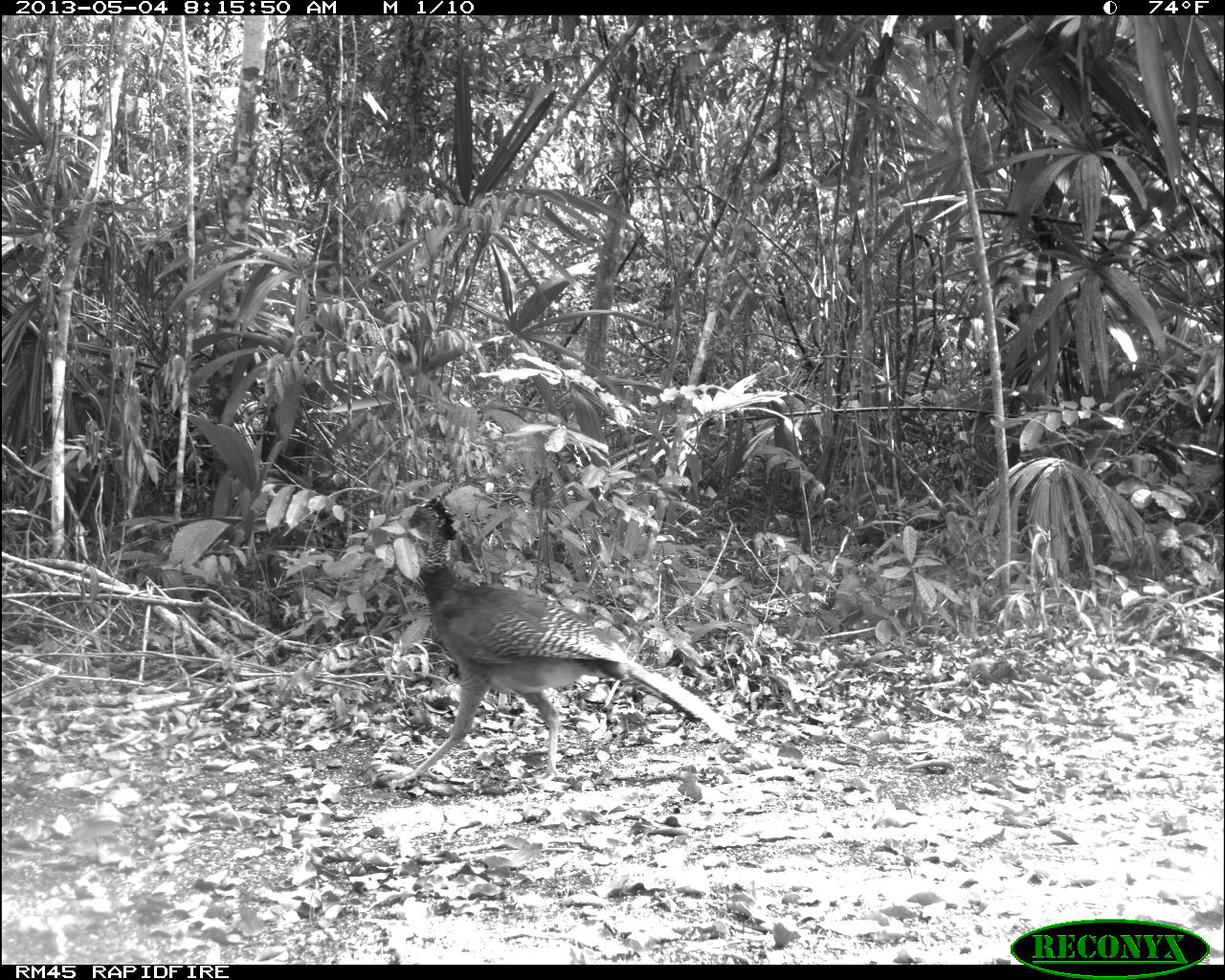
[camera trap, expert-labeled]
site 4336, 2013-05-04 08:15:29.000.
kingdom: Animalia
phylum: Chordata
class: Aves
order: Galliformes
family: Cracidae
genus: Crax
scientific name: Crax rubra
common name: great curassow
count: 1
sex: female